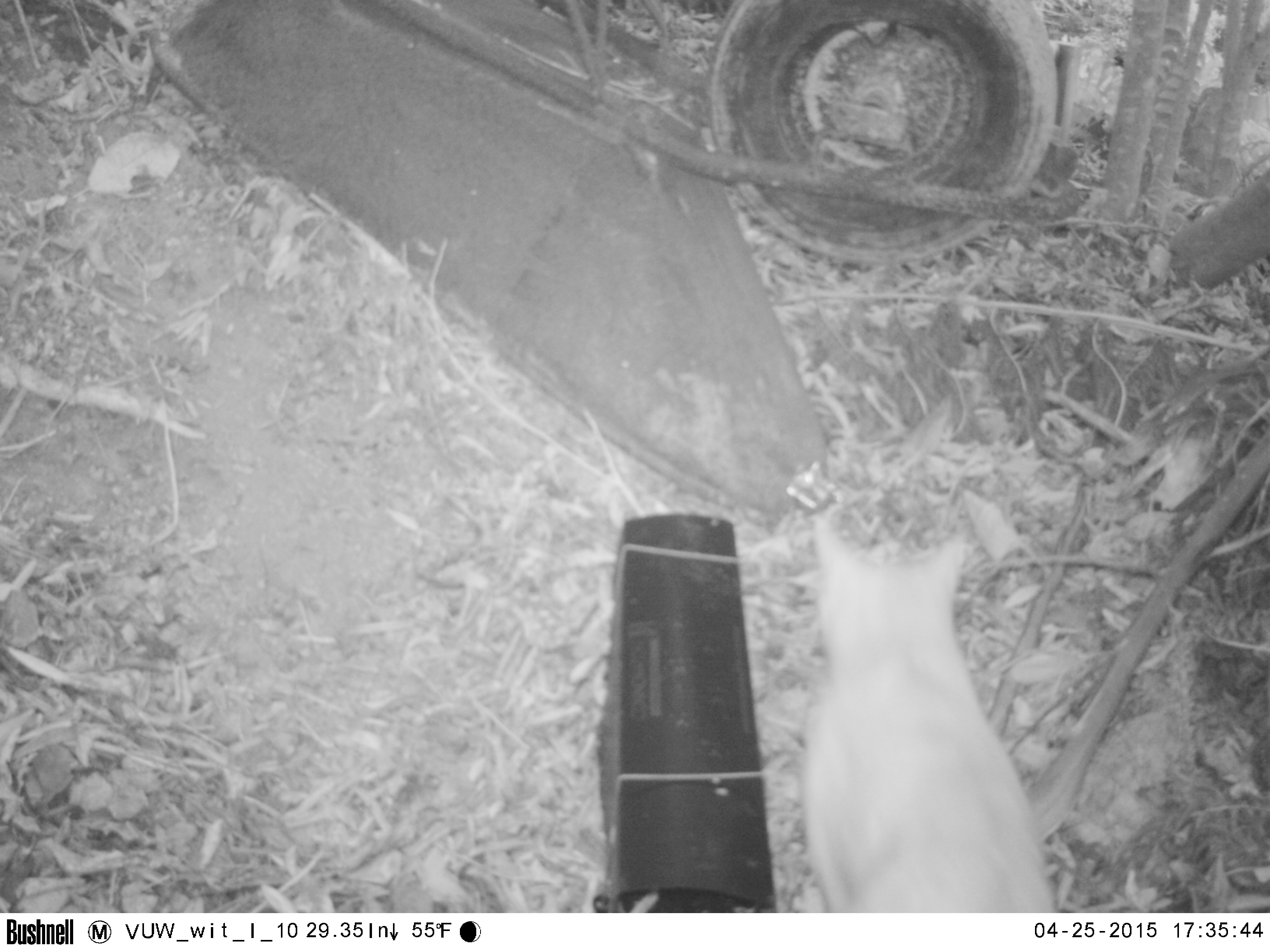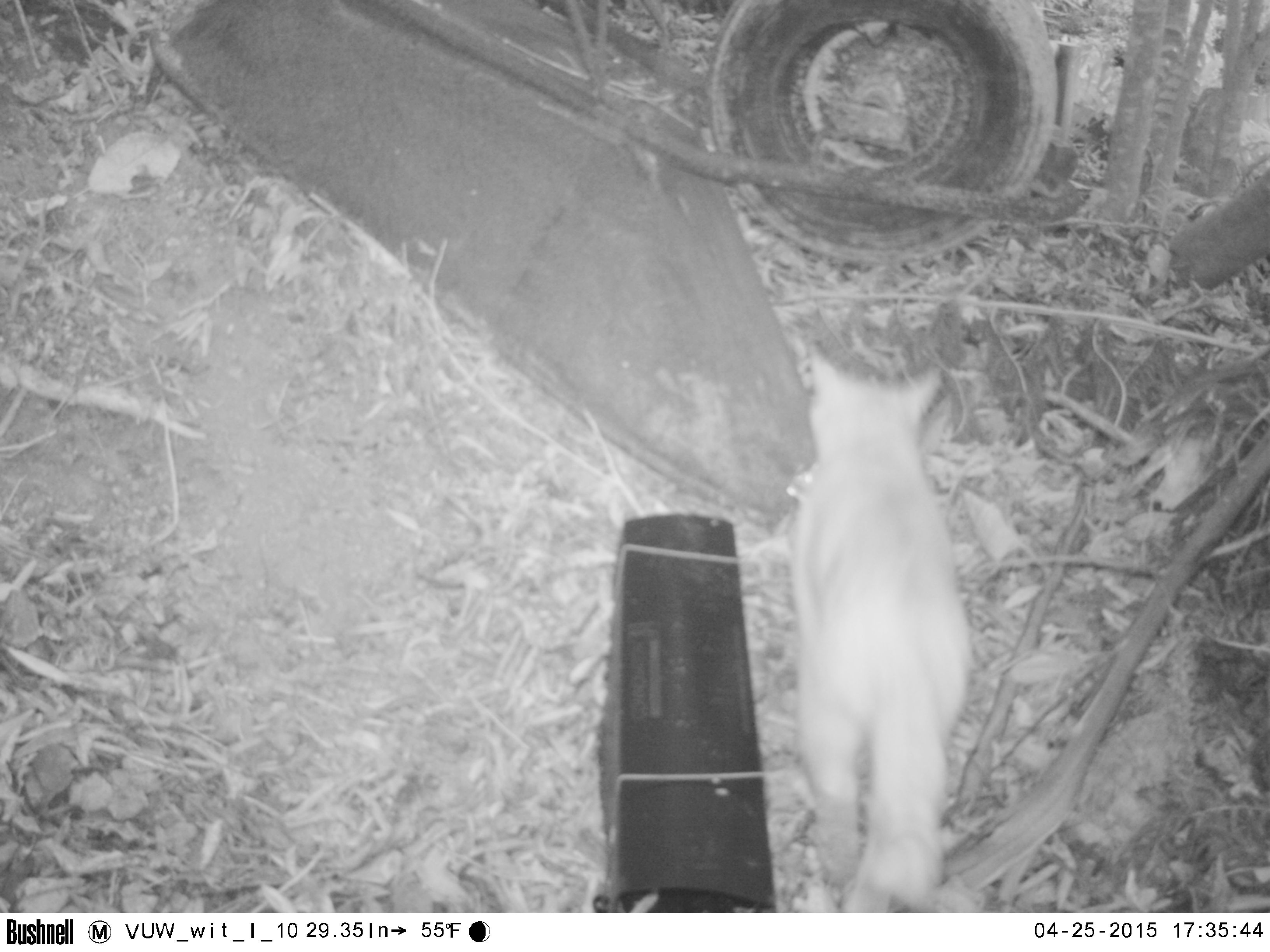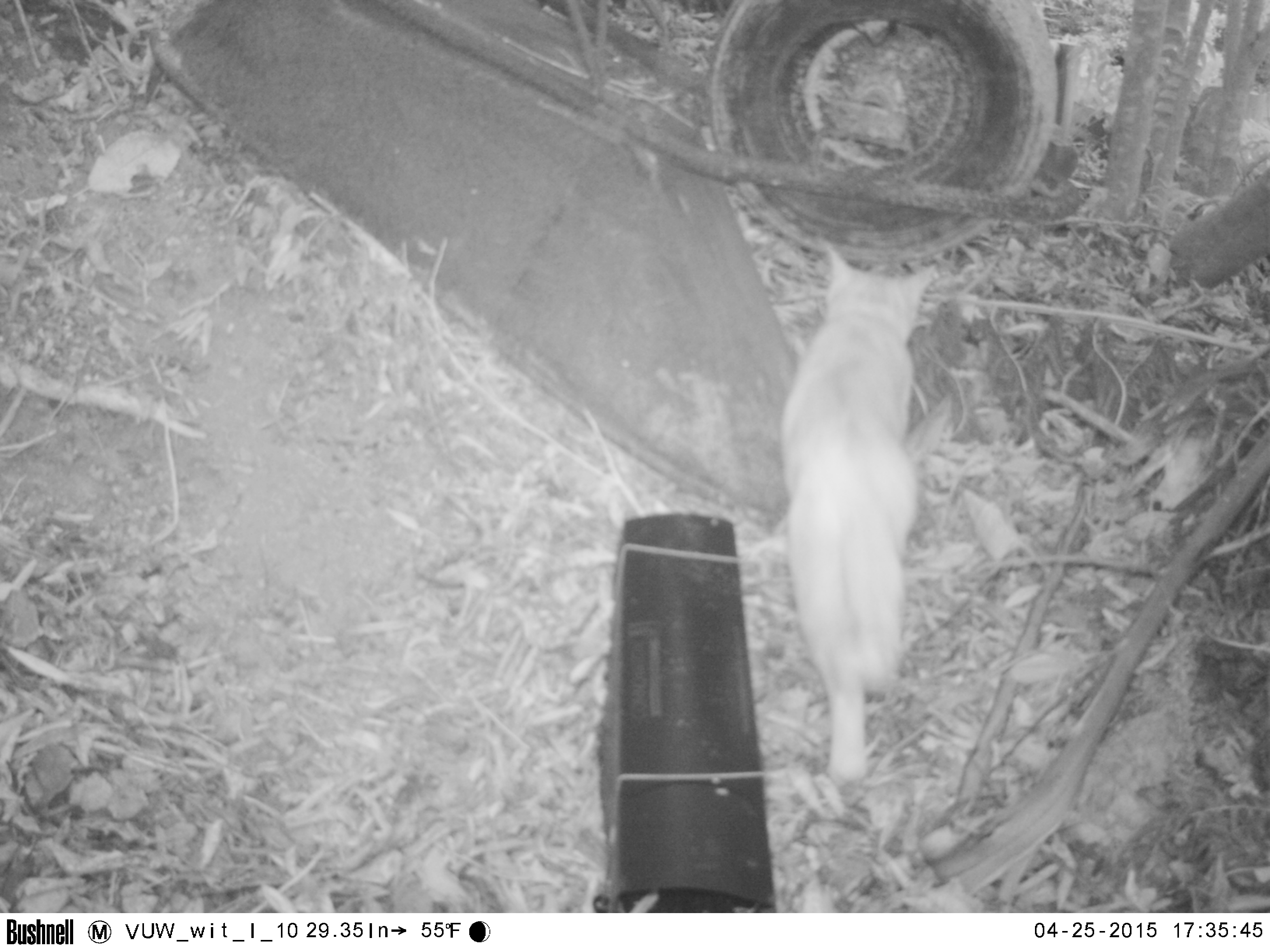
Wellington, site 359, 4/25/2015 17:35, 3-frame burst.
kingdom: Animalia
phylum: Chordata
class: Mammalia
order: Carnivora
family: Felidae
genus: Felis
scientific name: Felis catus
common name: cat